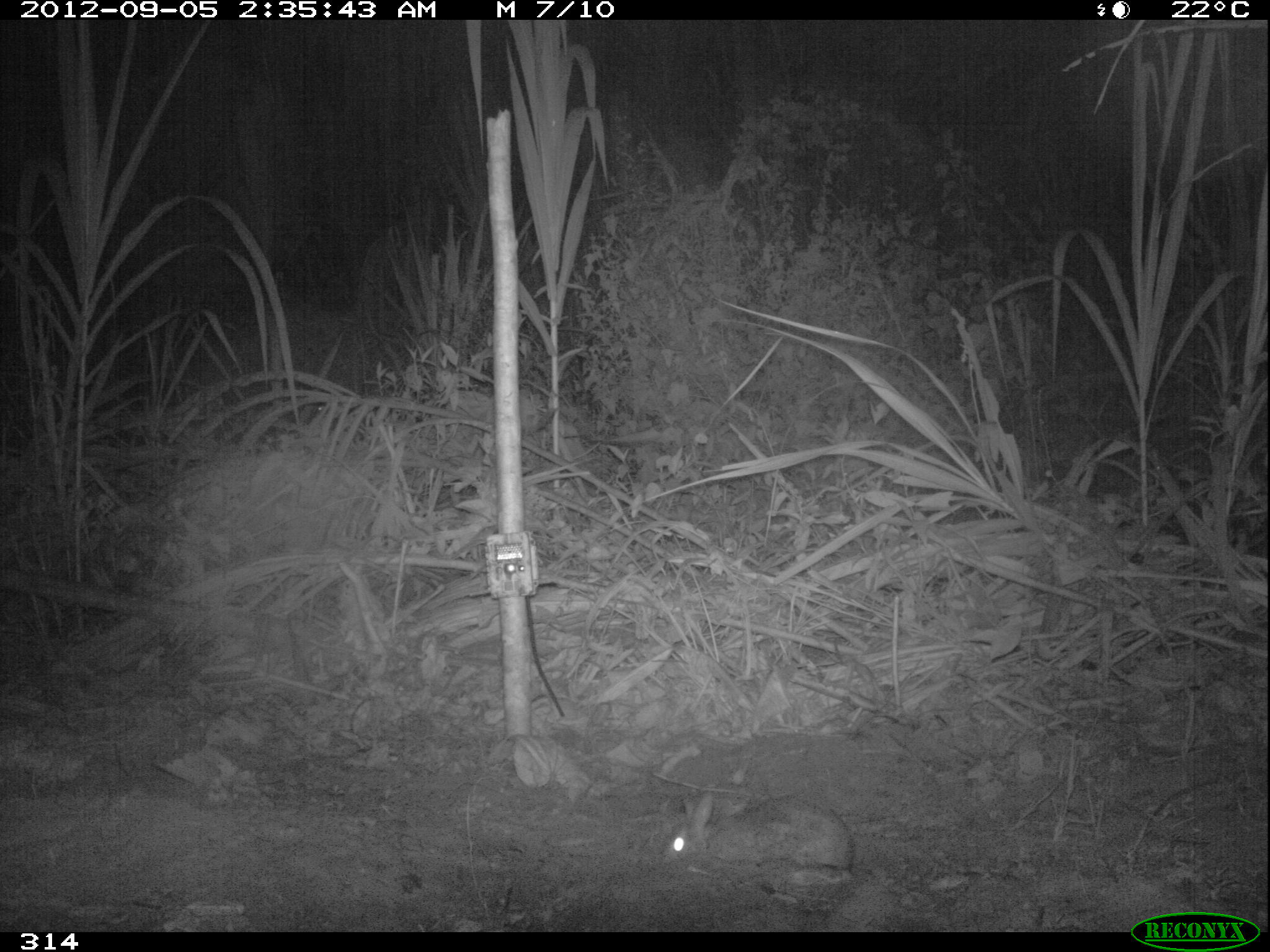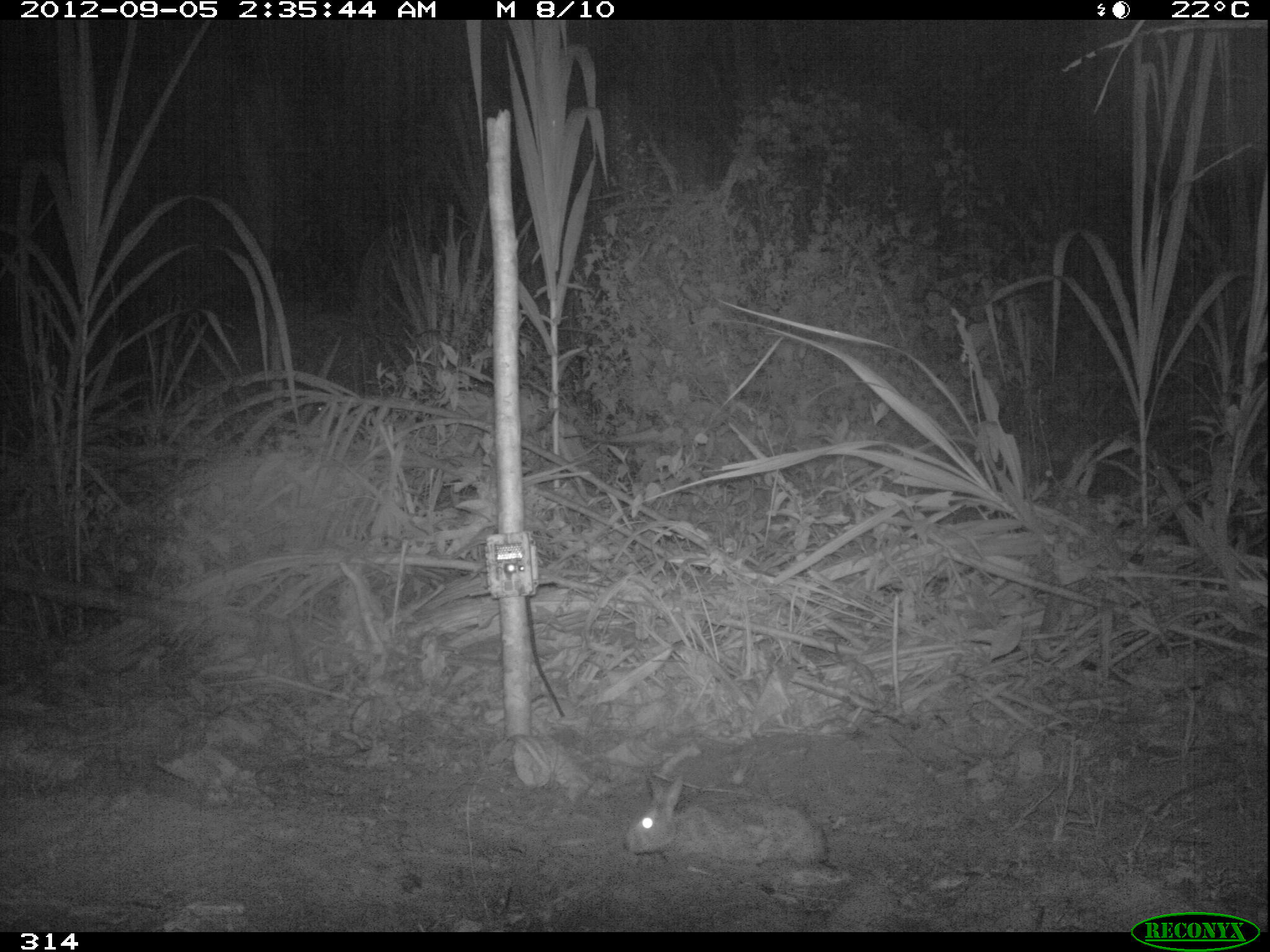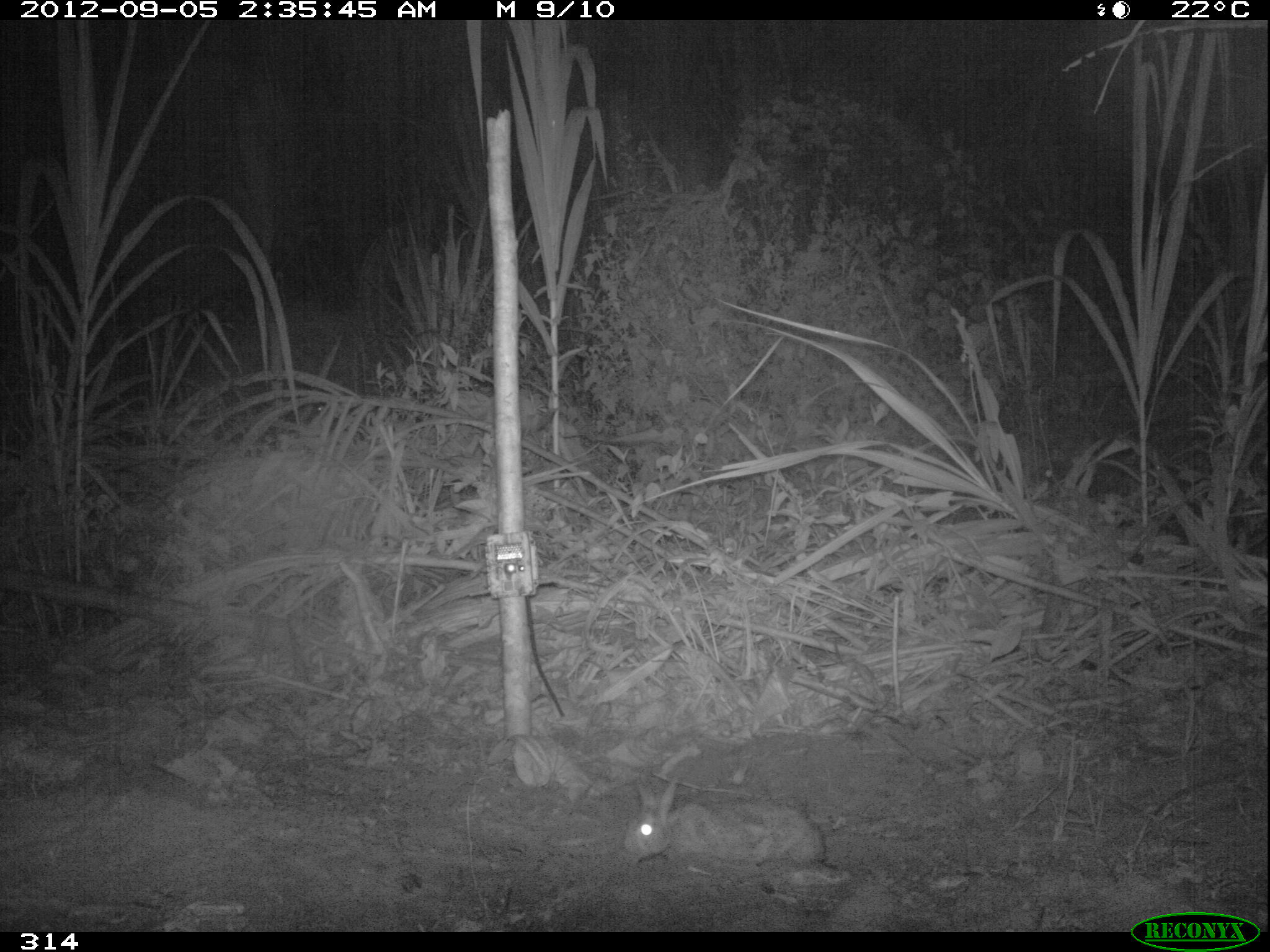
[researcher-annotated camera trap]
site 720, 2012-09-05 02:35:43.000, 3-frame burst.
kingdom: Animalia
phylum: Chordata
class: Mammalia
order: Lagomorpha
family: Leporidae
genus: Sylvilagus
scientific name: Sylvilagus brasiliensis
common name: tapeti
Sylvilagus brasiliensis (tapeti).